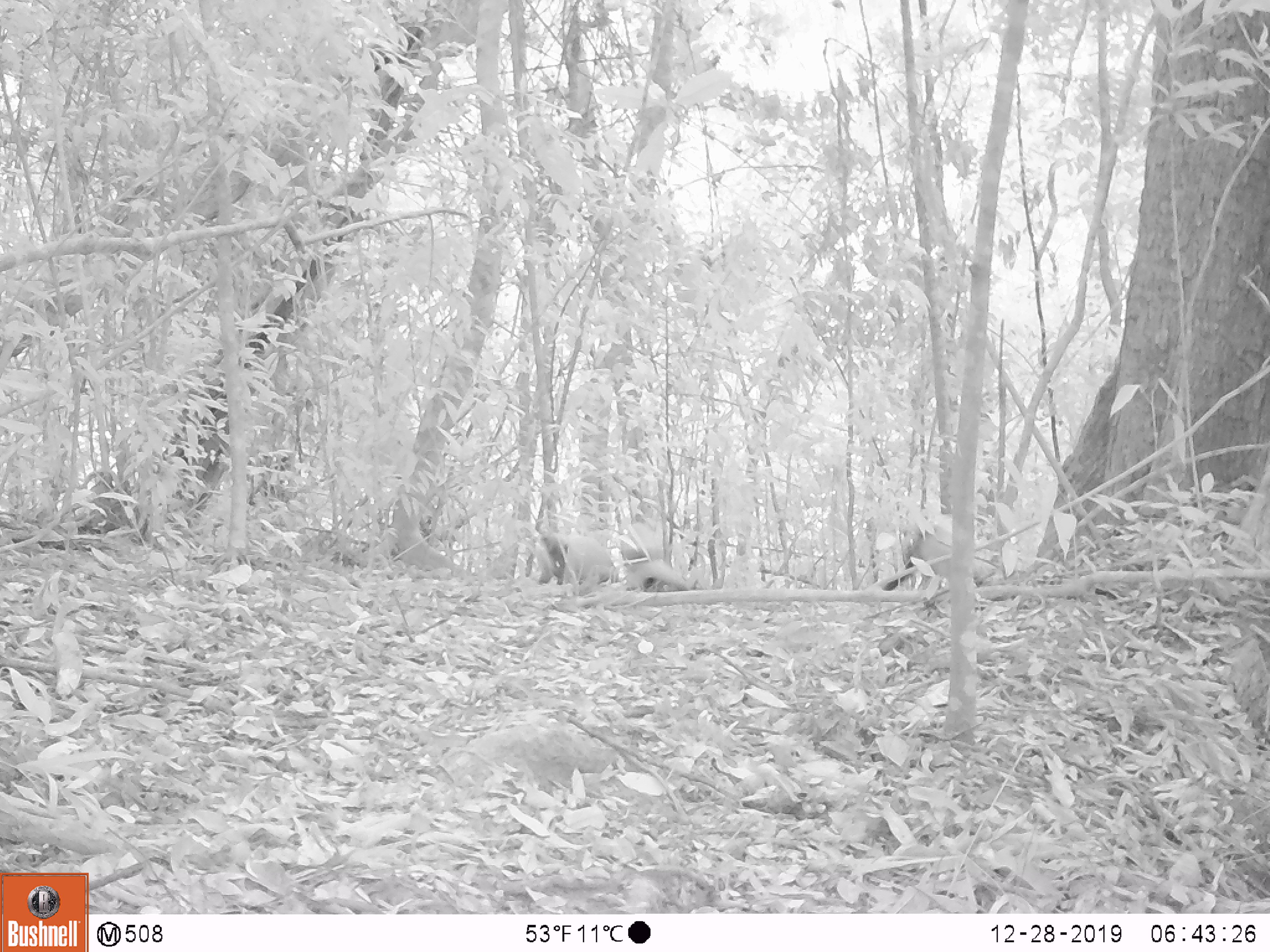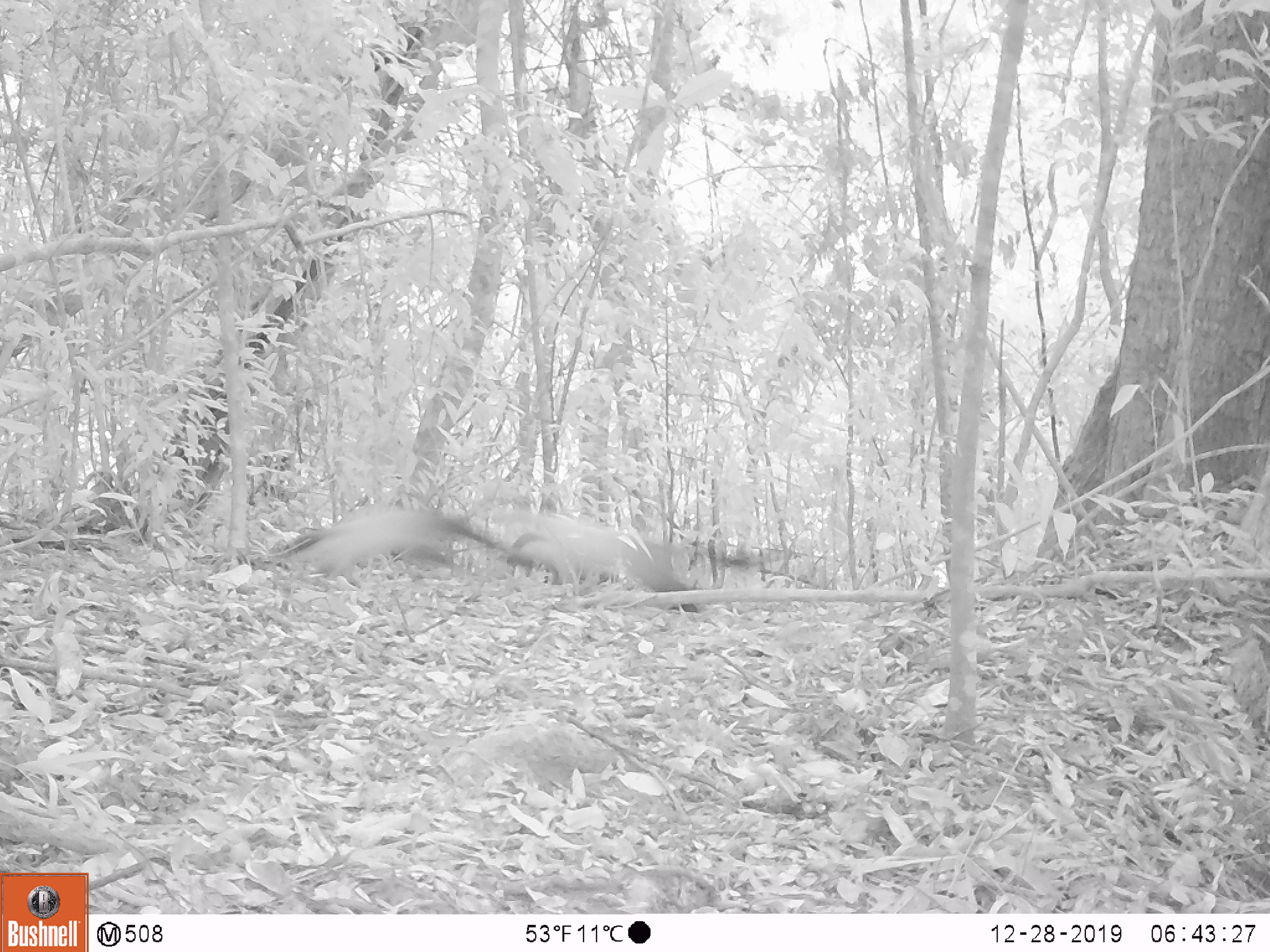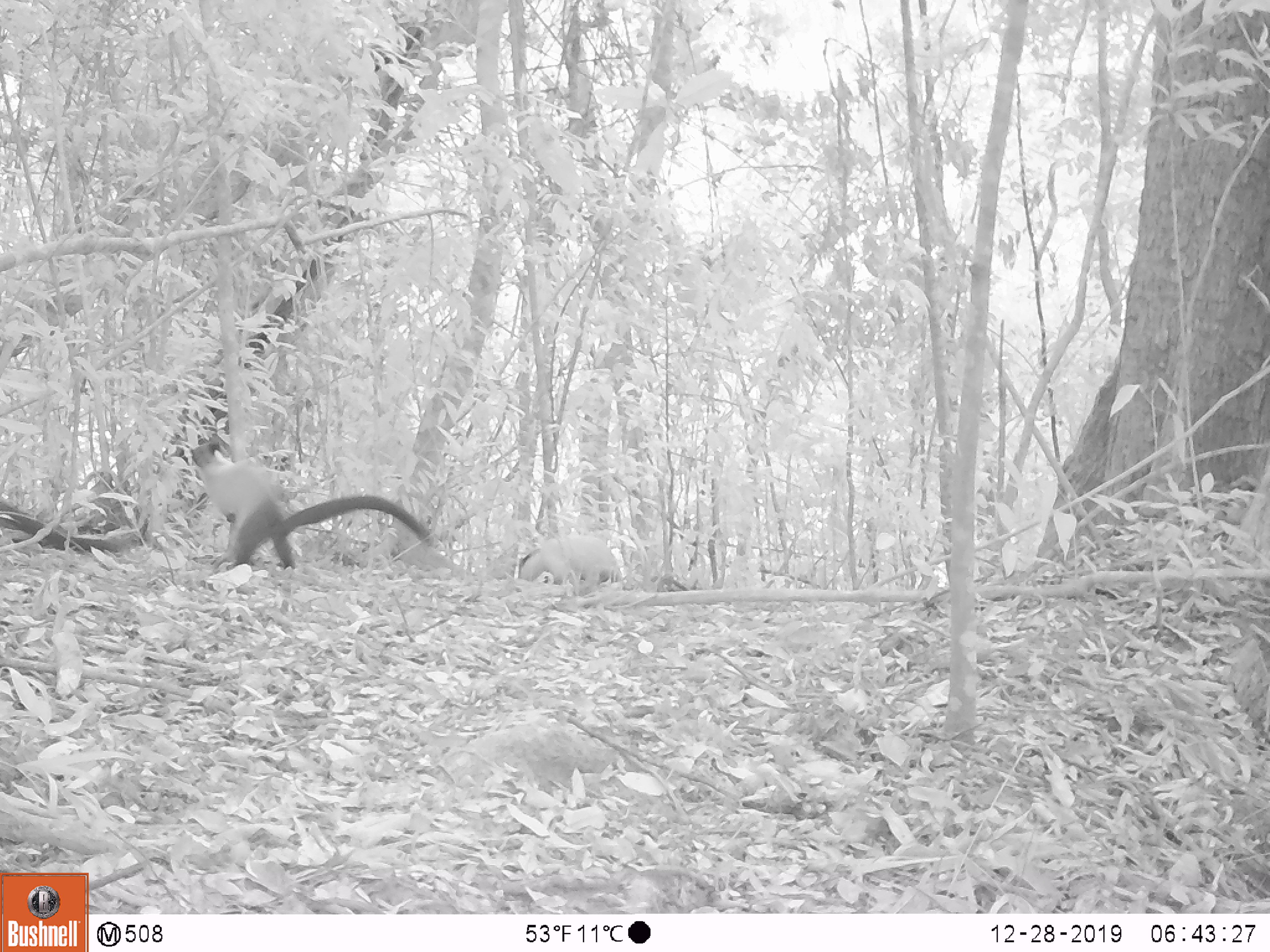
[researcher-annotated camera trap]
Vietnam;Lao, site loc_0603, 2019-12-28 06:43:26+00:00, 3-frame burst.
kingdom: Animalia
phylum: Chordata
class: Mammalia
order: Carnivora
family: Mustelidae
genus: Martes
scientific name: Martes flavigula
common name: yellow-throated marten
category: yellow throated marten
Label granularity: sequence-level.